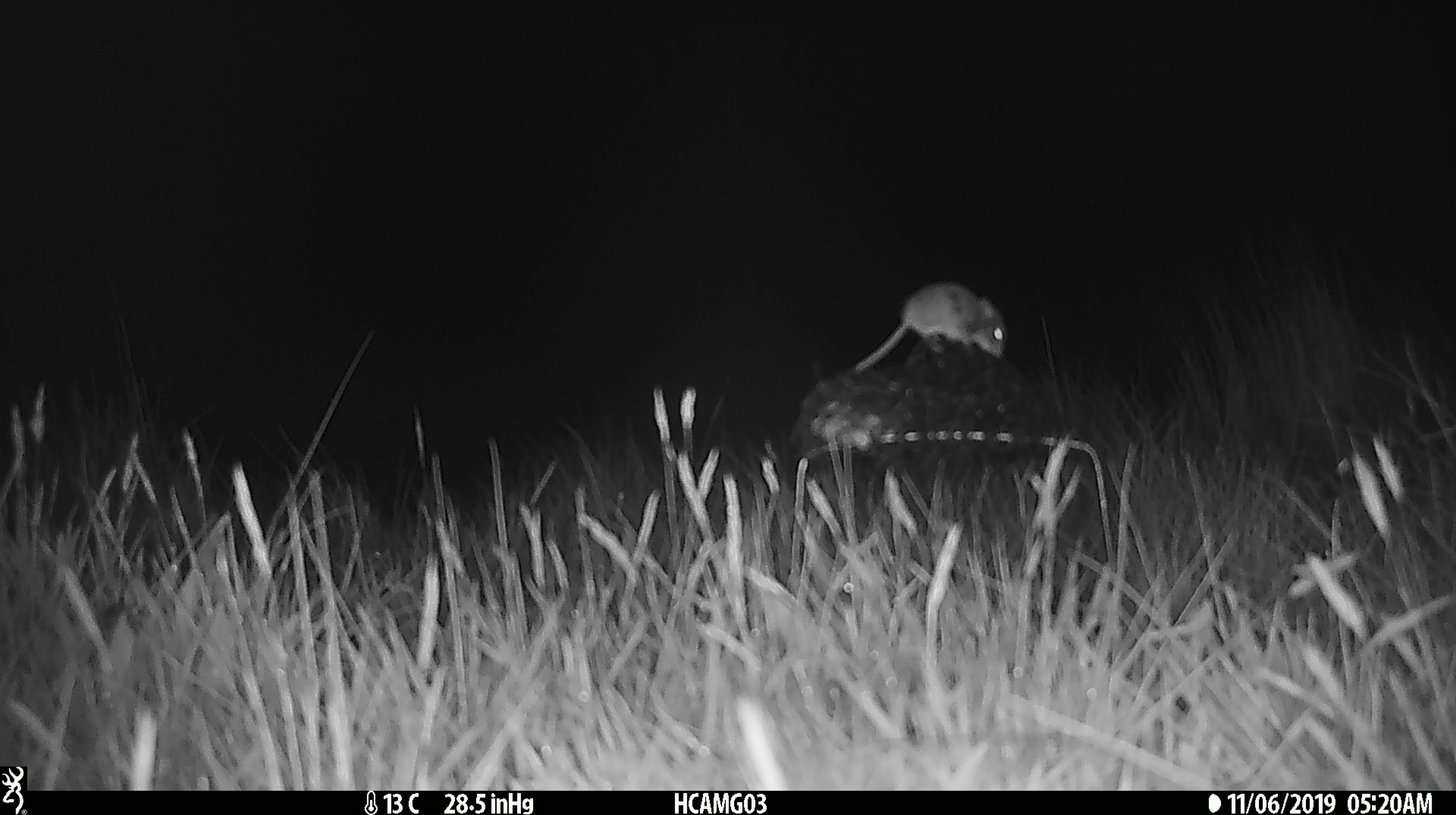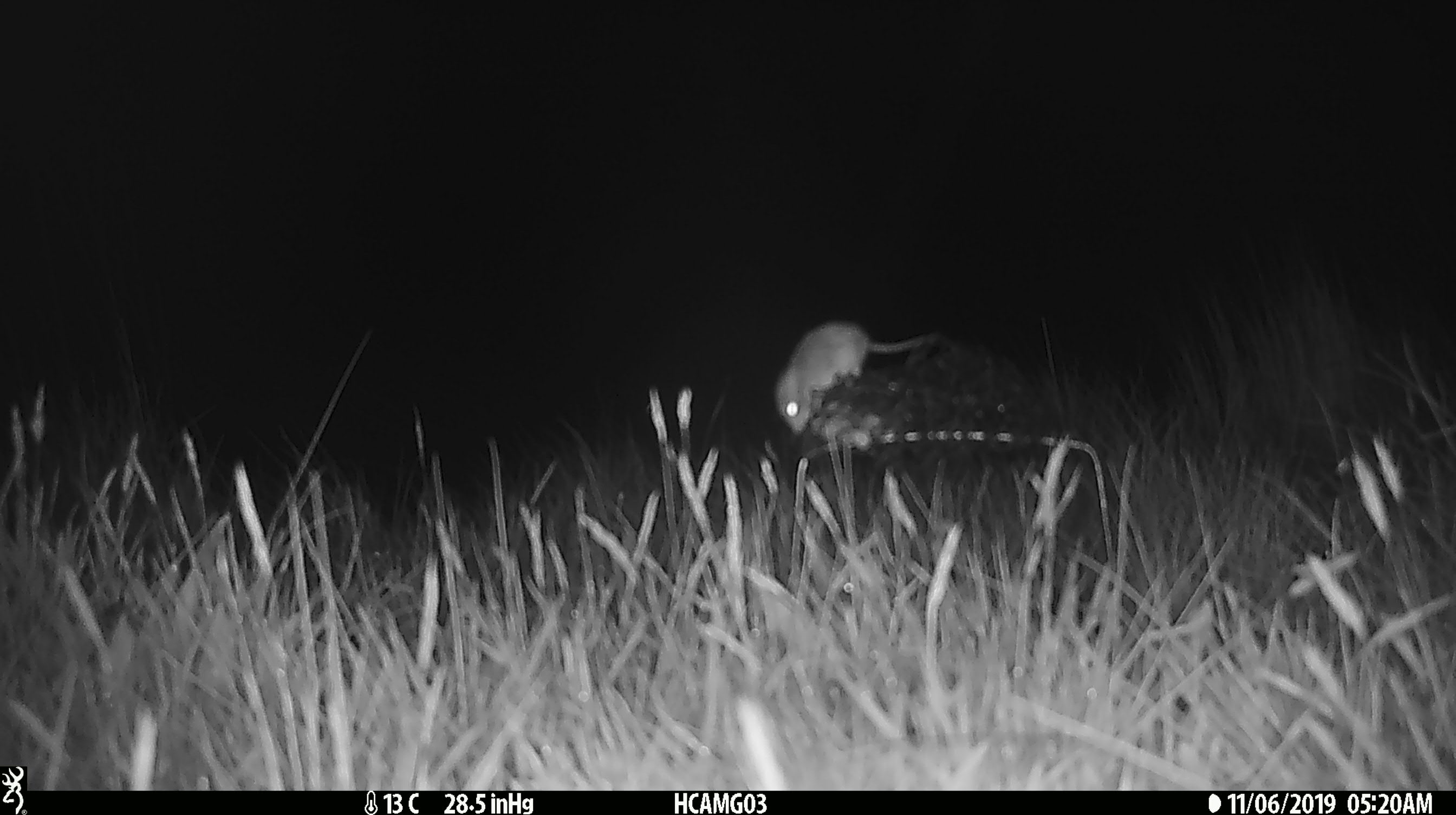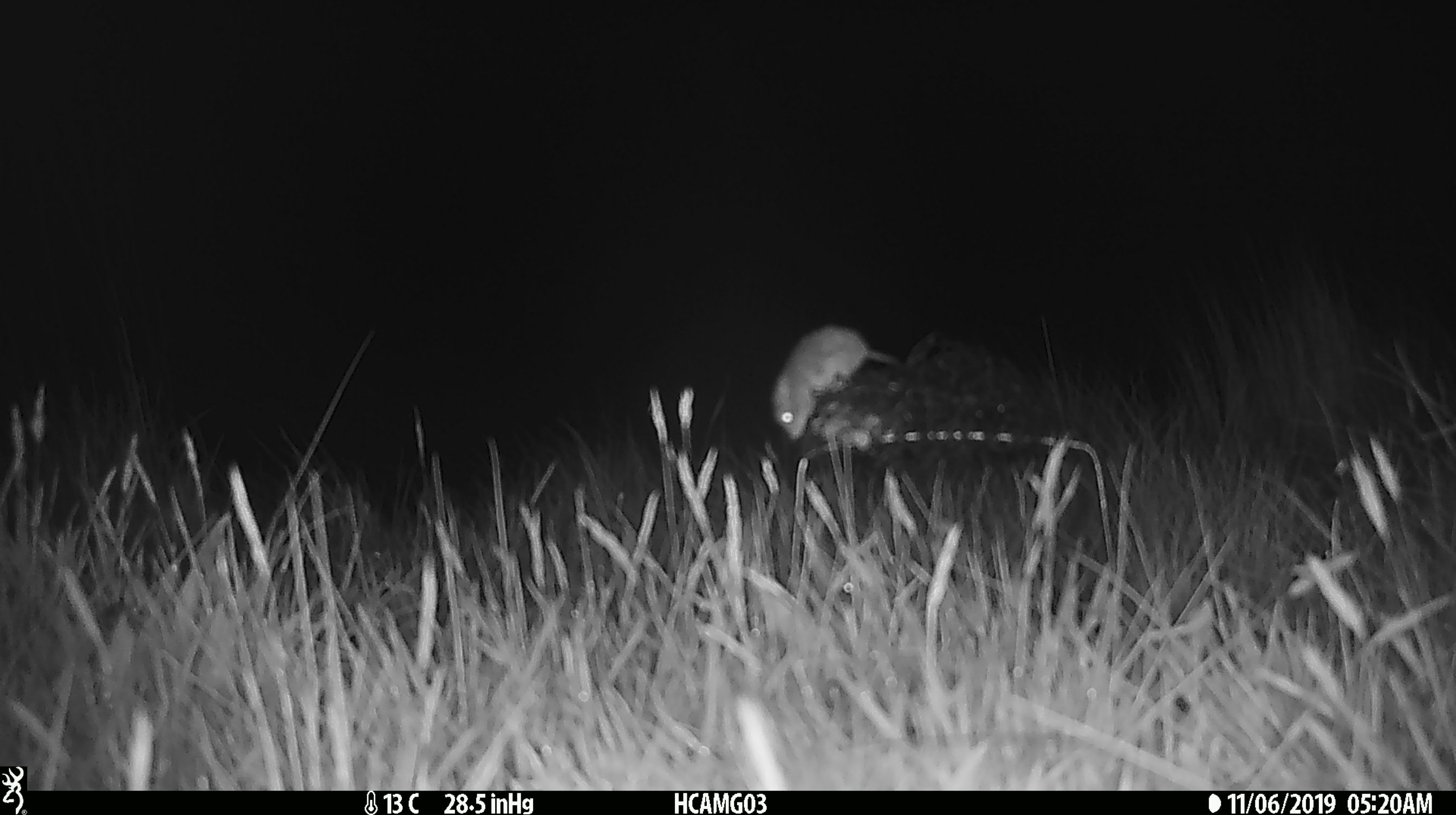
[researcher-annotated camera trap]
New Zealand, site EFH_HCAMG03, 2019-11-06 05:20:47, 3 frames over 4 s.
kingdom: Animalia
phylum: Chordata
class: Mammalia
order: Rodentia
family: Muridae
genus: Mus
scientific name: Mus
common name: mouse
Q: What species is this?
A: Mouse (Mus).